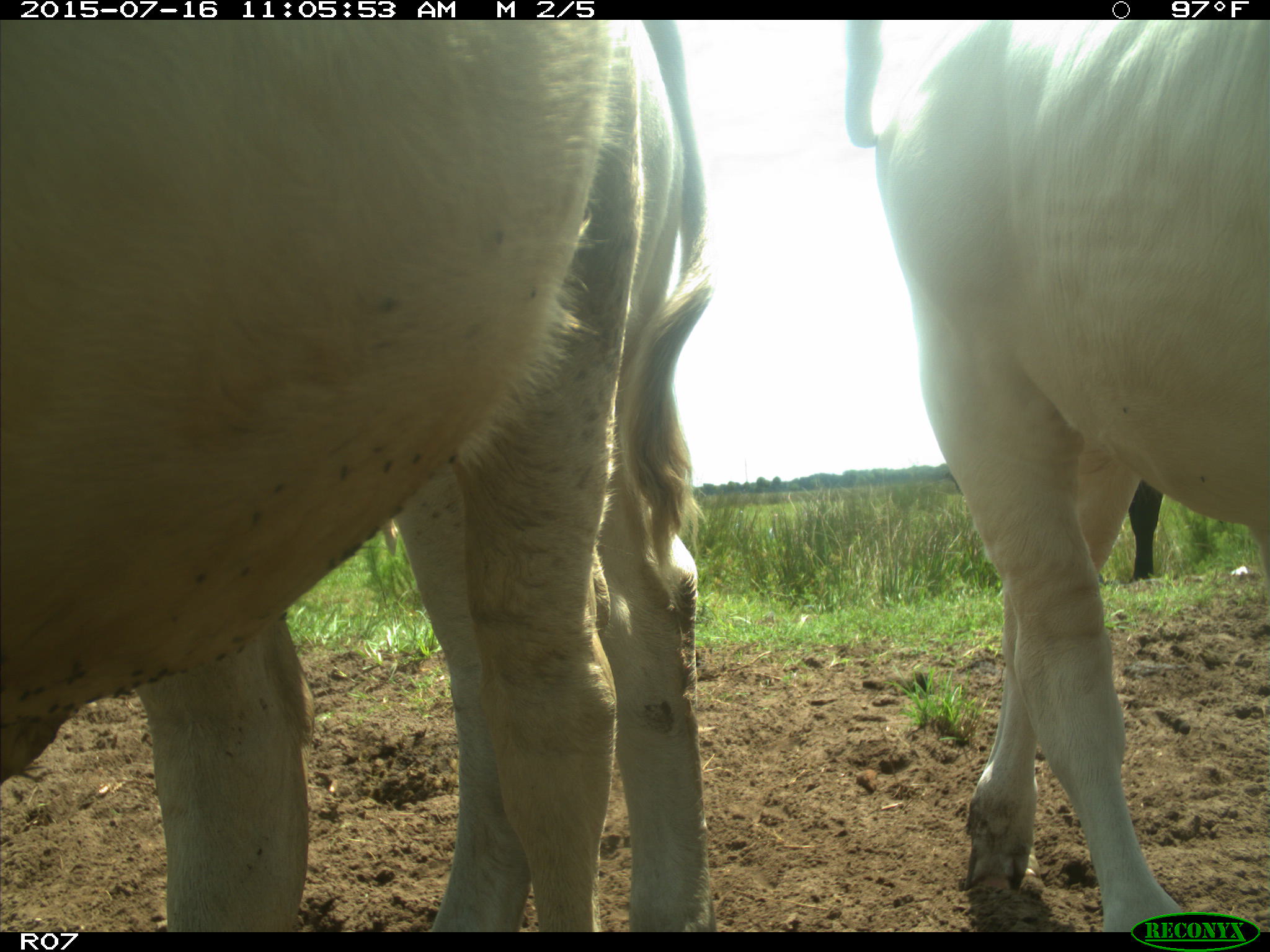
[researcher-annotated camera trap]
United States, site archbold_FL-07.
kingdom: Animalia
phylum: Chordata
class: Mammalia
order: Artiodactyla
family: Bovidae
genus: Bos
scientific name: Bos taurus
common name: domestic cow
Bos taurus (domestic cow).